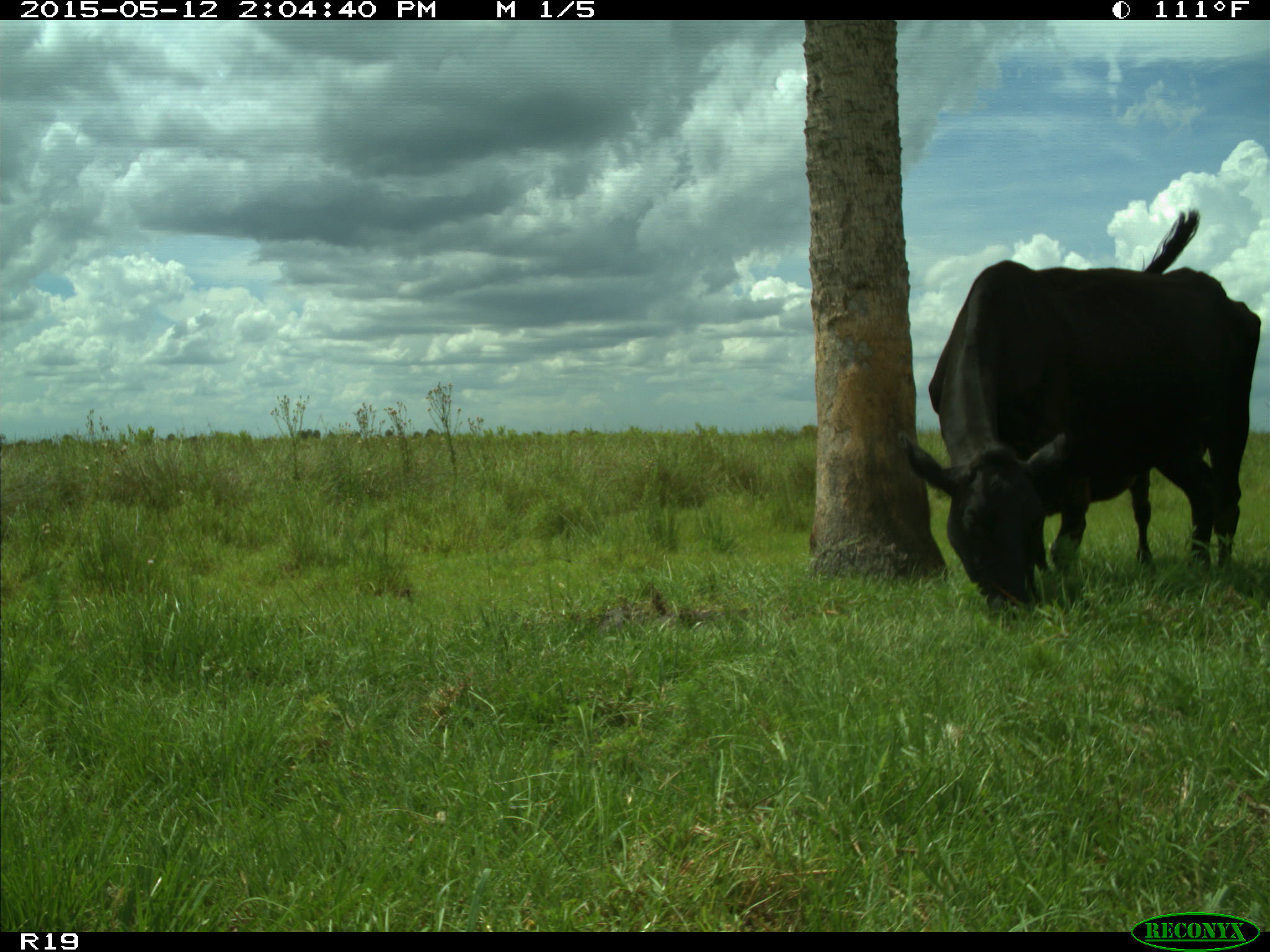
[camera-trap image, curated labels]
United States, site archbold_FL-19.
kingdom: Animalia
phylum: Chordata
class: Mammalia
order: Artiodactyla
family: Bovidae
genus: Bos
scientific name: Bos taurus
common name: domestic cow